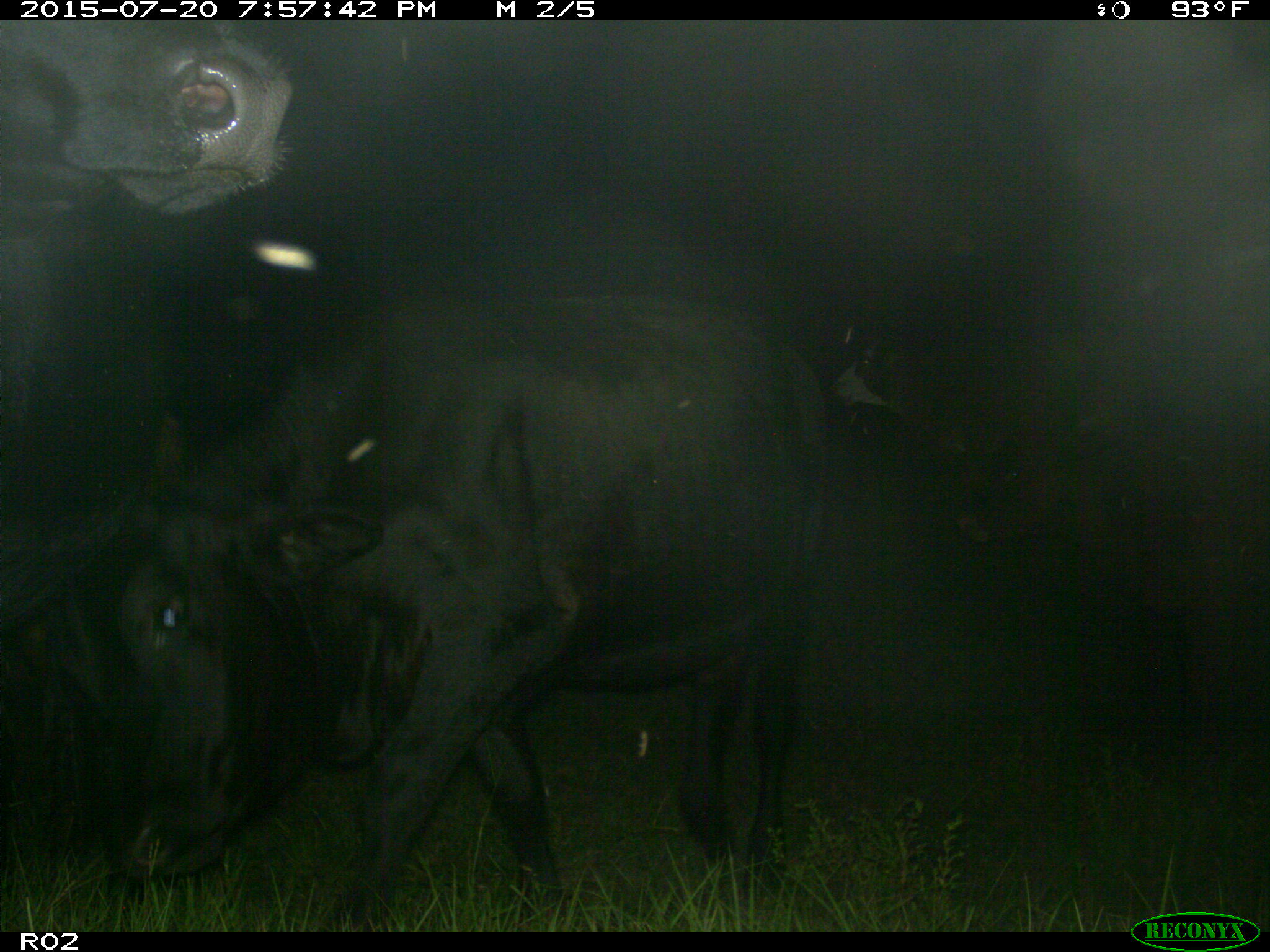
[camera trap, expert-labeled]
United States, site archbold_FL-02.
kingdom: Animalia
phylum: Chordata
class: Mammalia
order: Artiodactyla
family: Bovidae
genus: Bos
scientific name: Bos taurus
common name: domestic cow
Bos taurus (domestic cow).